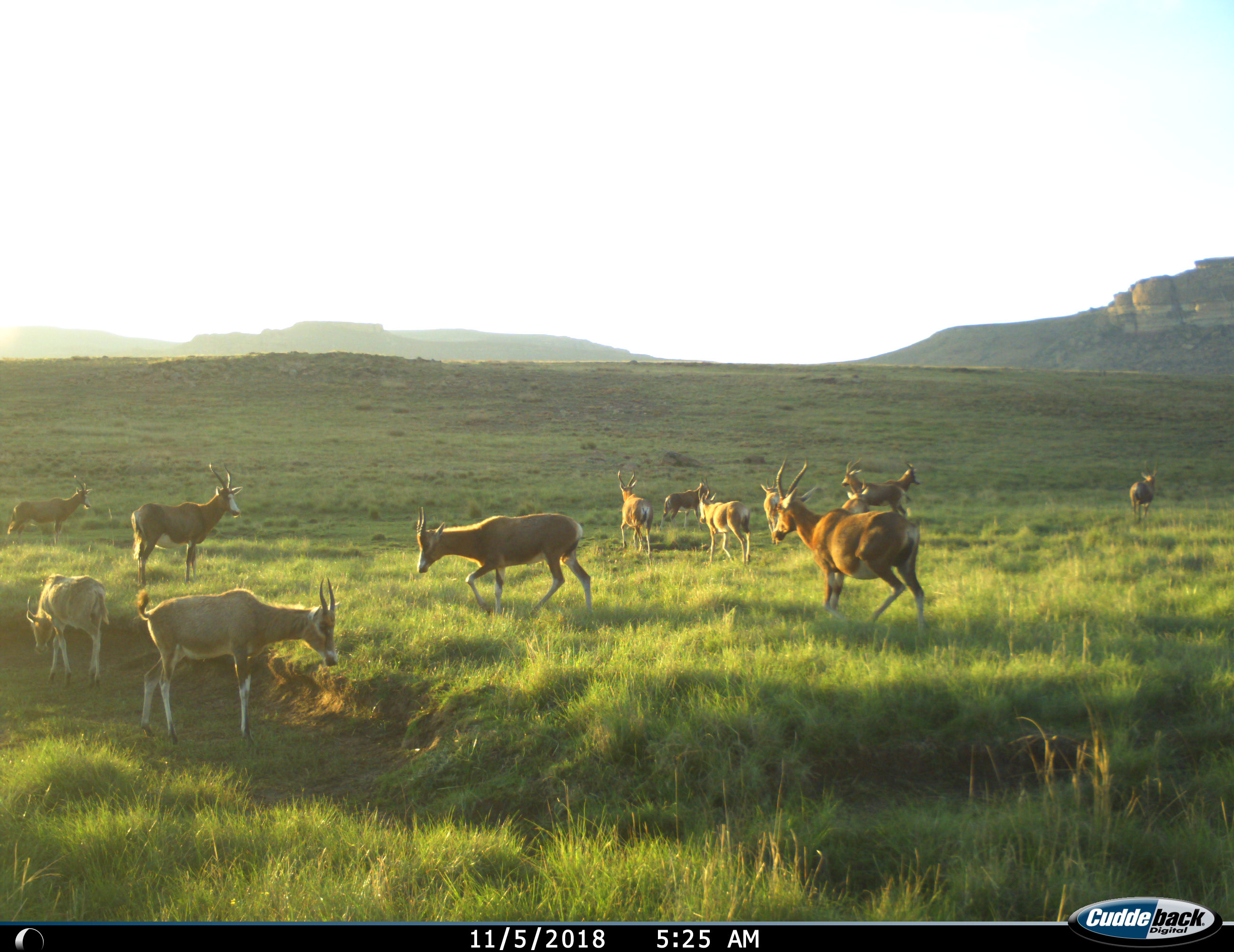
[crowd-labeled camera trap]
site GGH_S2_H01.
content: unidentified animal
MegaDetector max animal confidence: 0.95